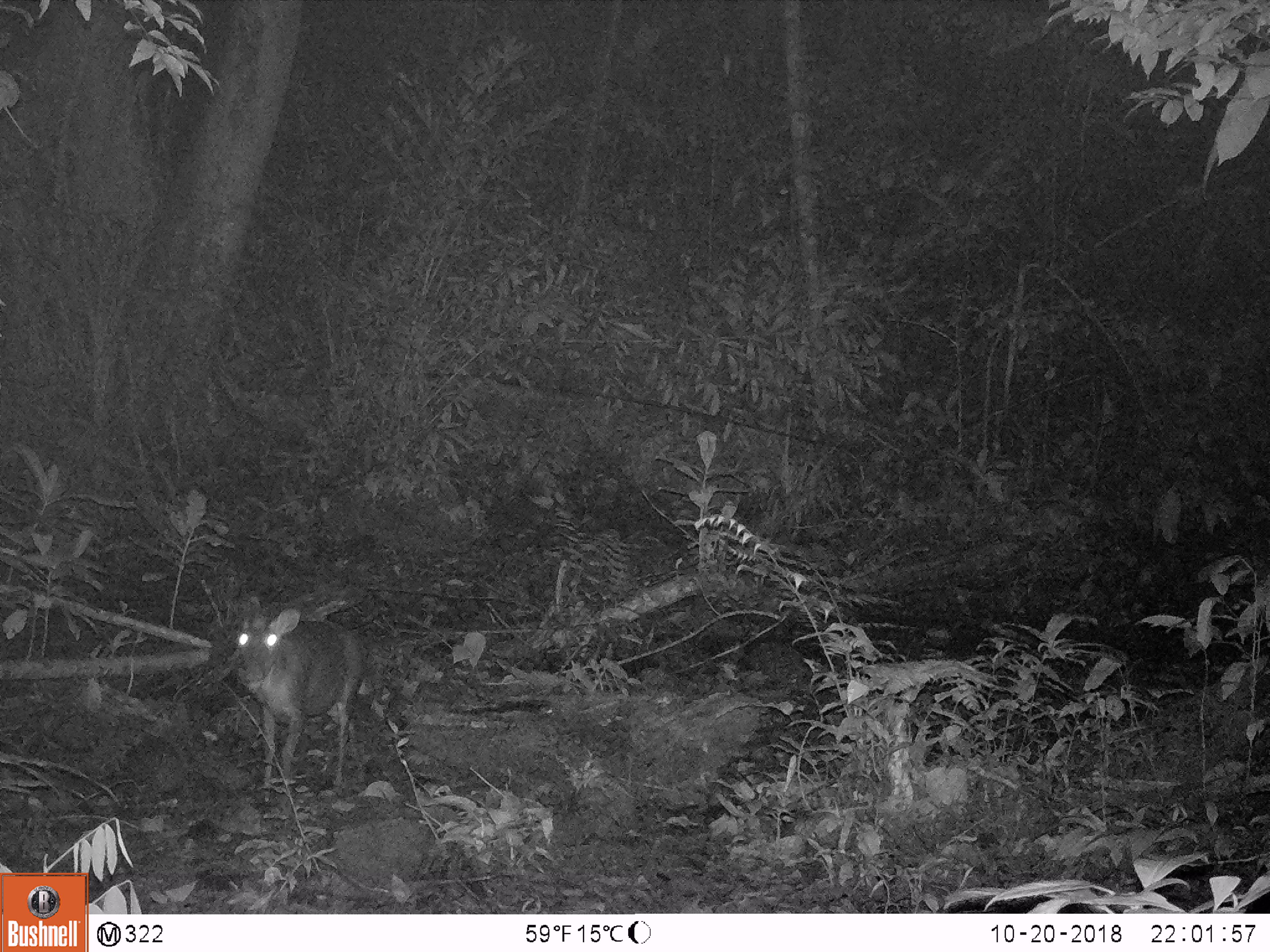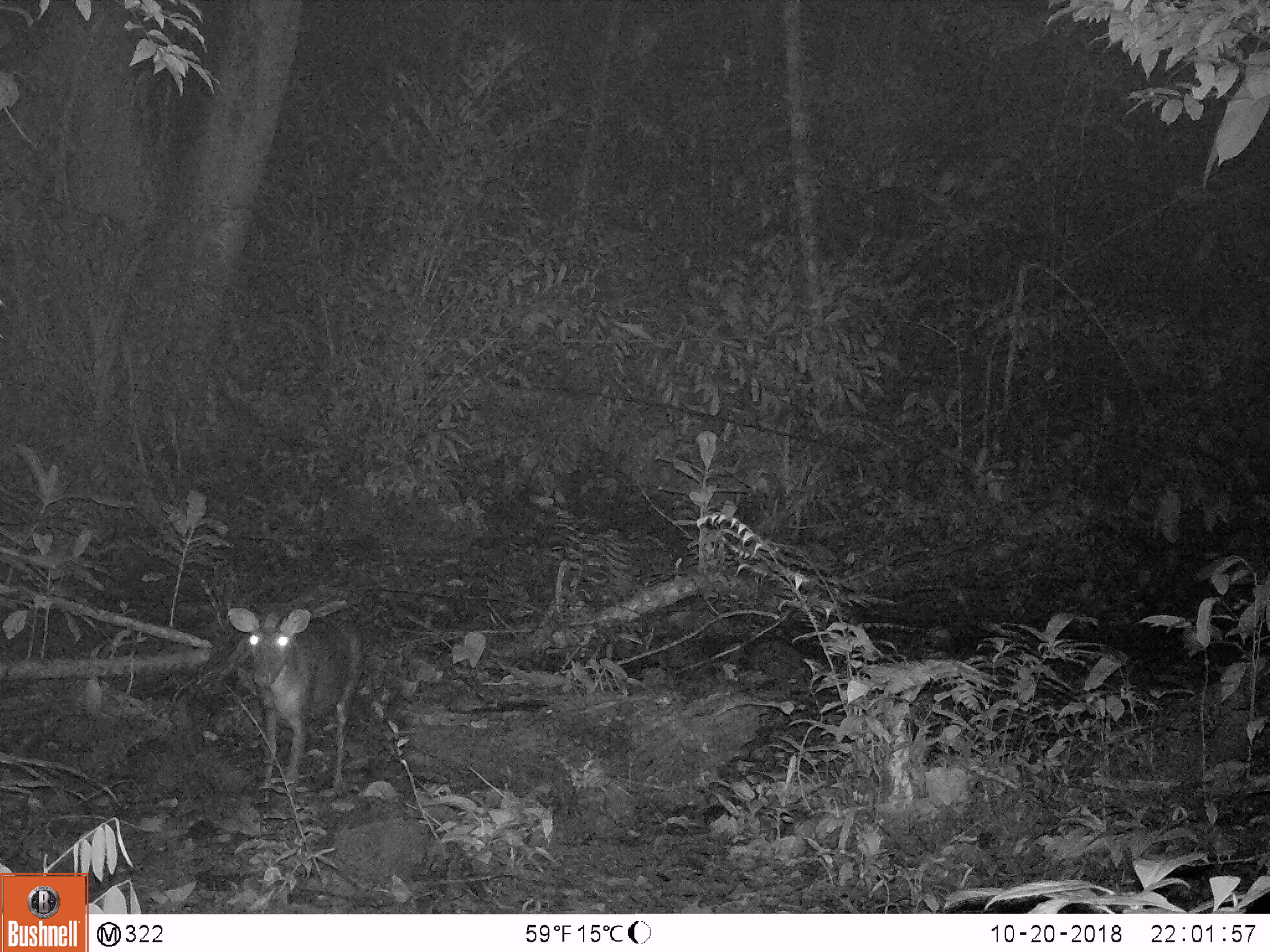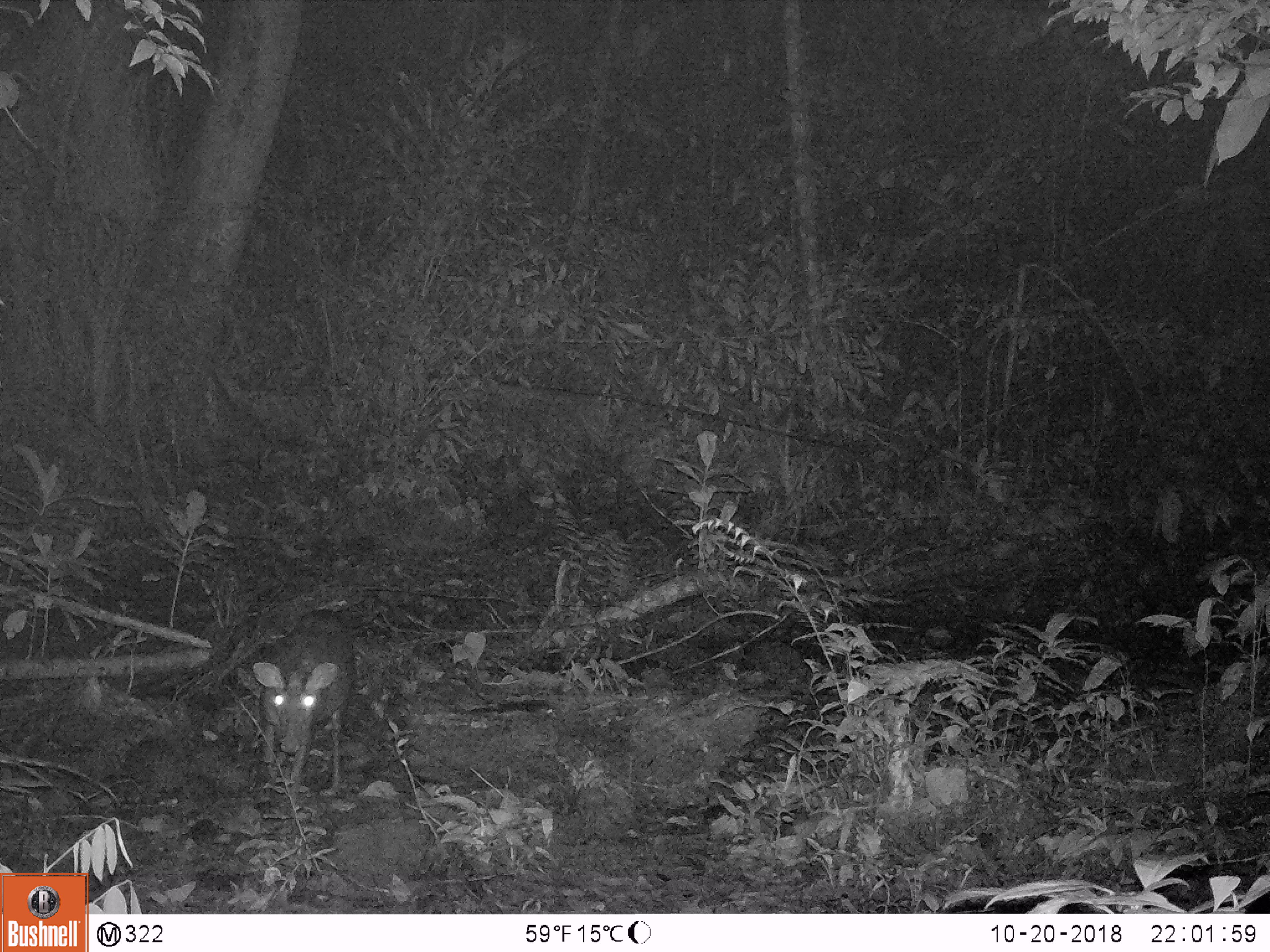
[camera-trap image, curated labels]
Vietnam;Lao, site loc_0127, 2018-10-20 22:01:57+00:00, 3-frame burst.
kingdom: Animalia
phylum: Chordata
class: Mammalia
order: Artiodactyla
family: Cervidae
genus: Muntiacus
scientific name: Muntiacus rooseveltorum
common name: roosevelt's muntjac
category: roosevelts muntjac group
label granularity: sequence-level